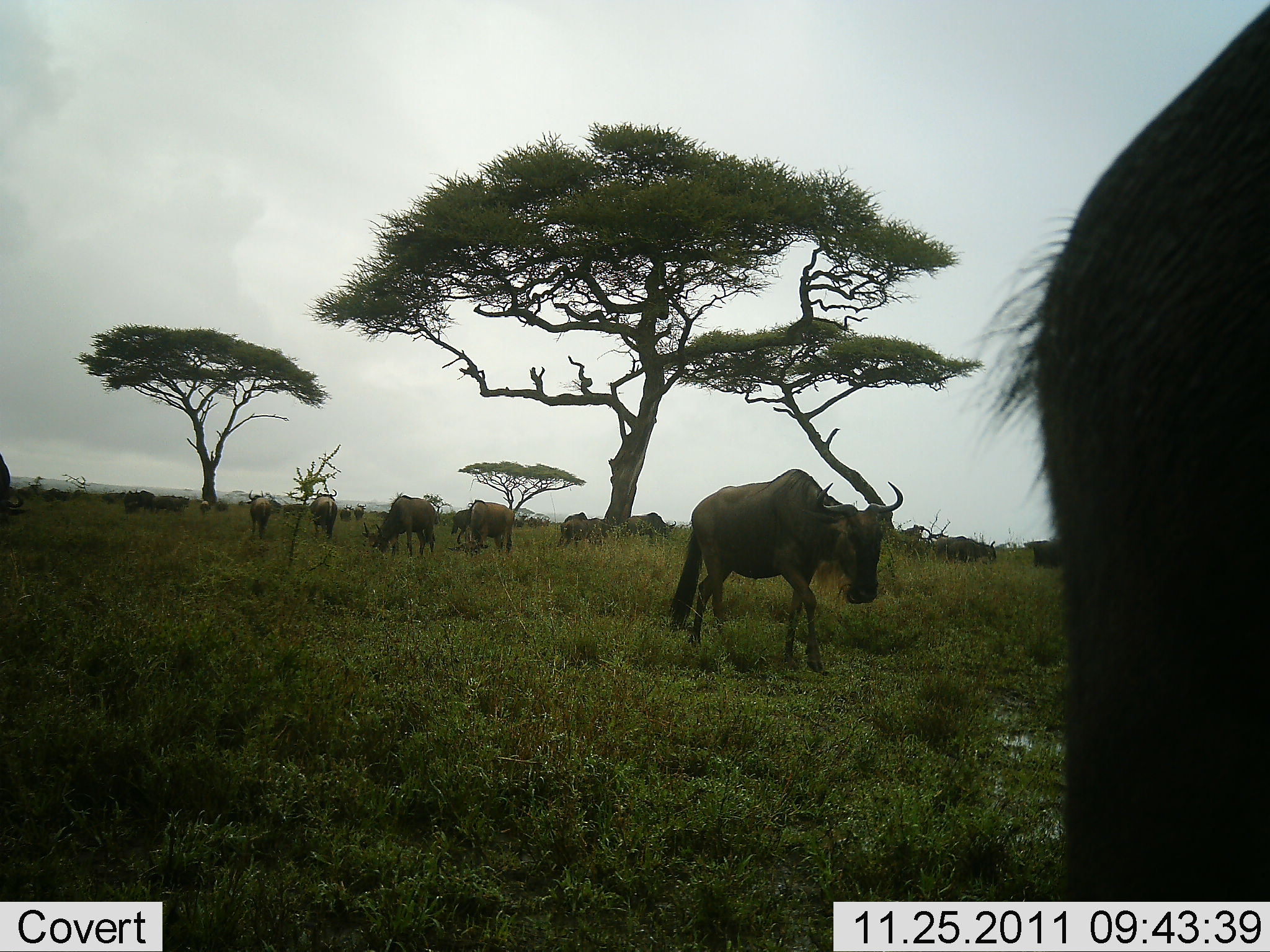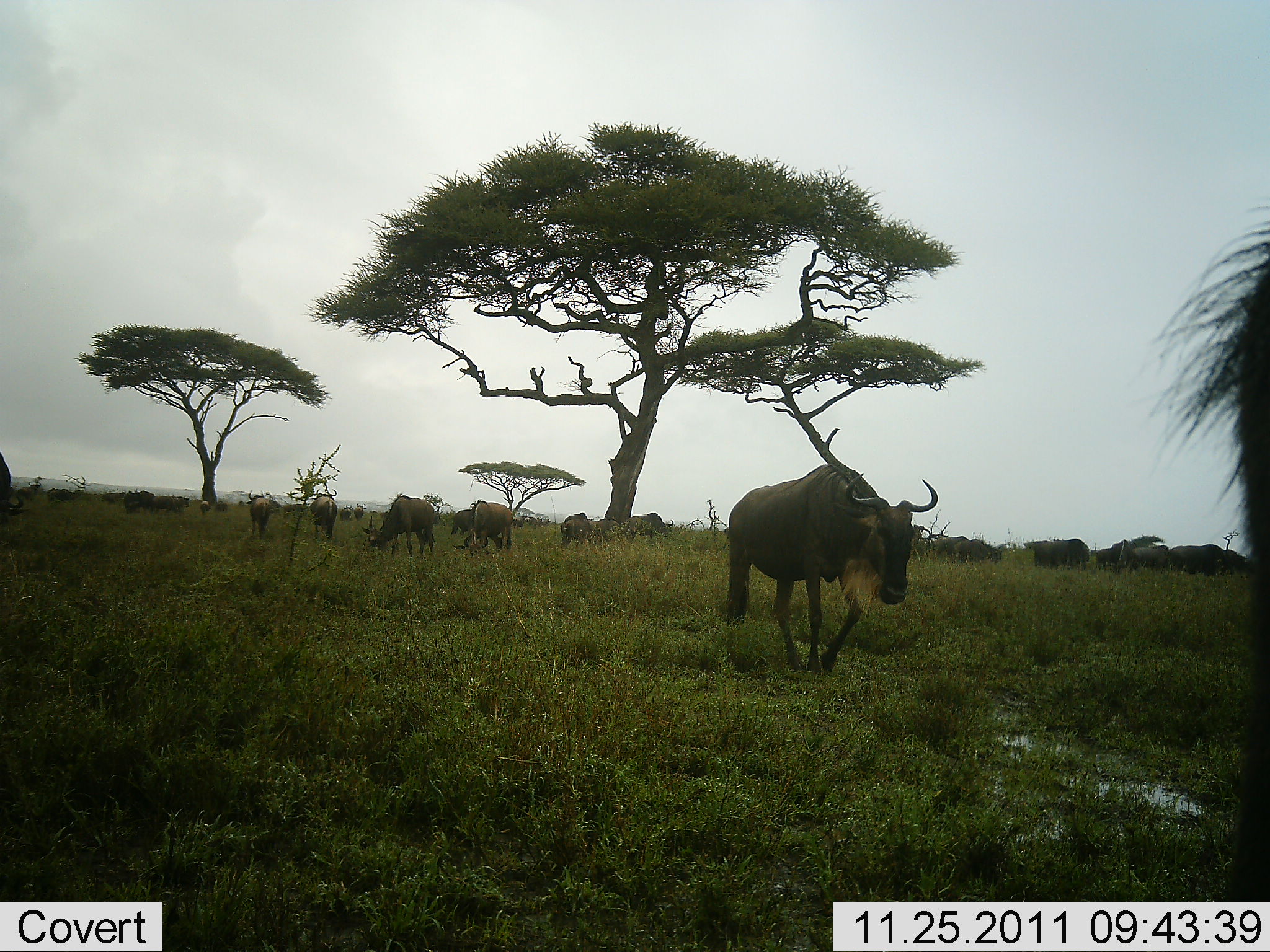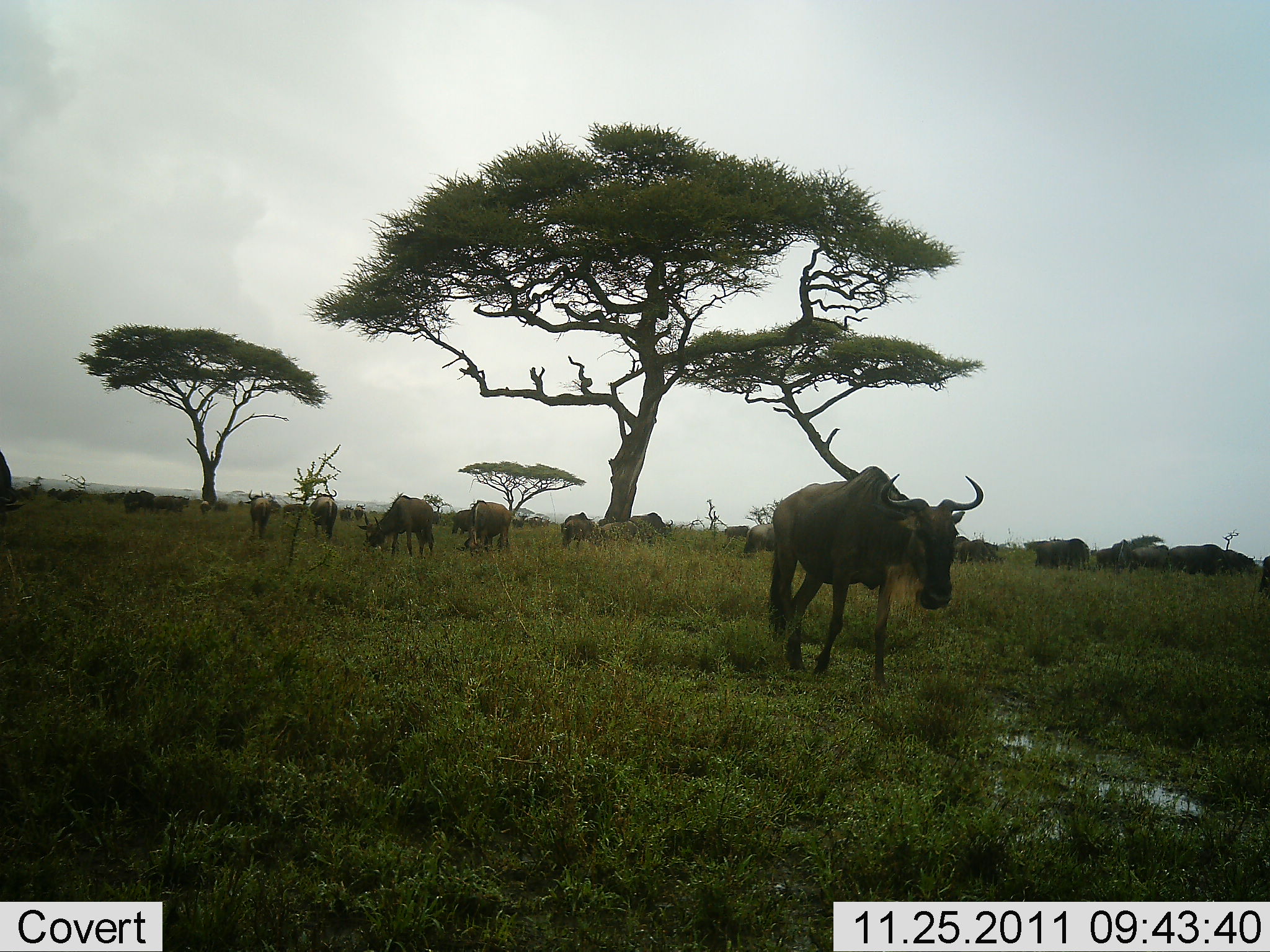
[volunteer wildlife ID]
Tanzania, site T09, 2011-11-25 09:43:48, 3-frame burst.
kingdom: Animalia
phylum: Chordata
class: Mammalia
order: Artiodactyla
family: Bovidae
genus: Connochaetes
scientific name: Connochaetes taurinus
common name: blue wildebeest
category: wildebeest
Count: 11-50.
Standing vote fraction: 29%.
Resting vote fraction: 0%.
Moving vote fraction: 93%.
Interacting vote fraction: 0%.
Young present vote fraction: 0%.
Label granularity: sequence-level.